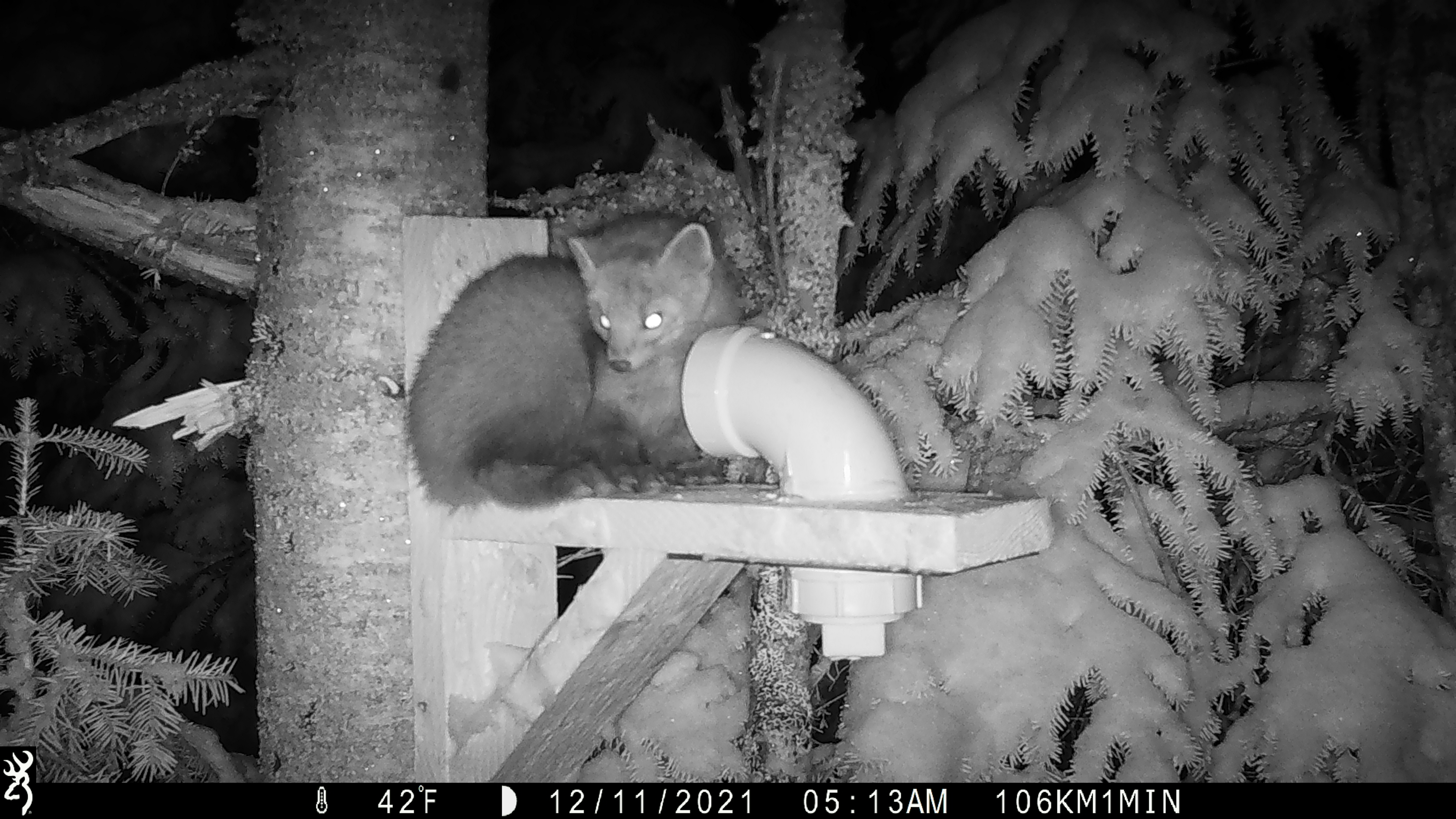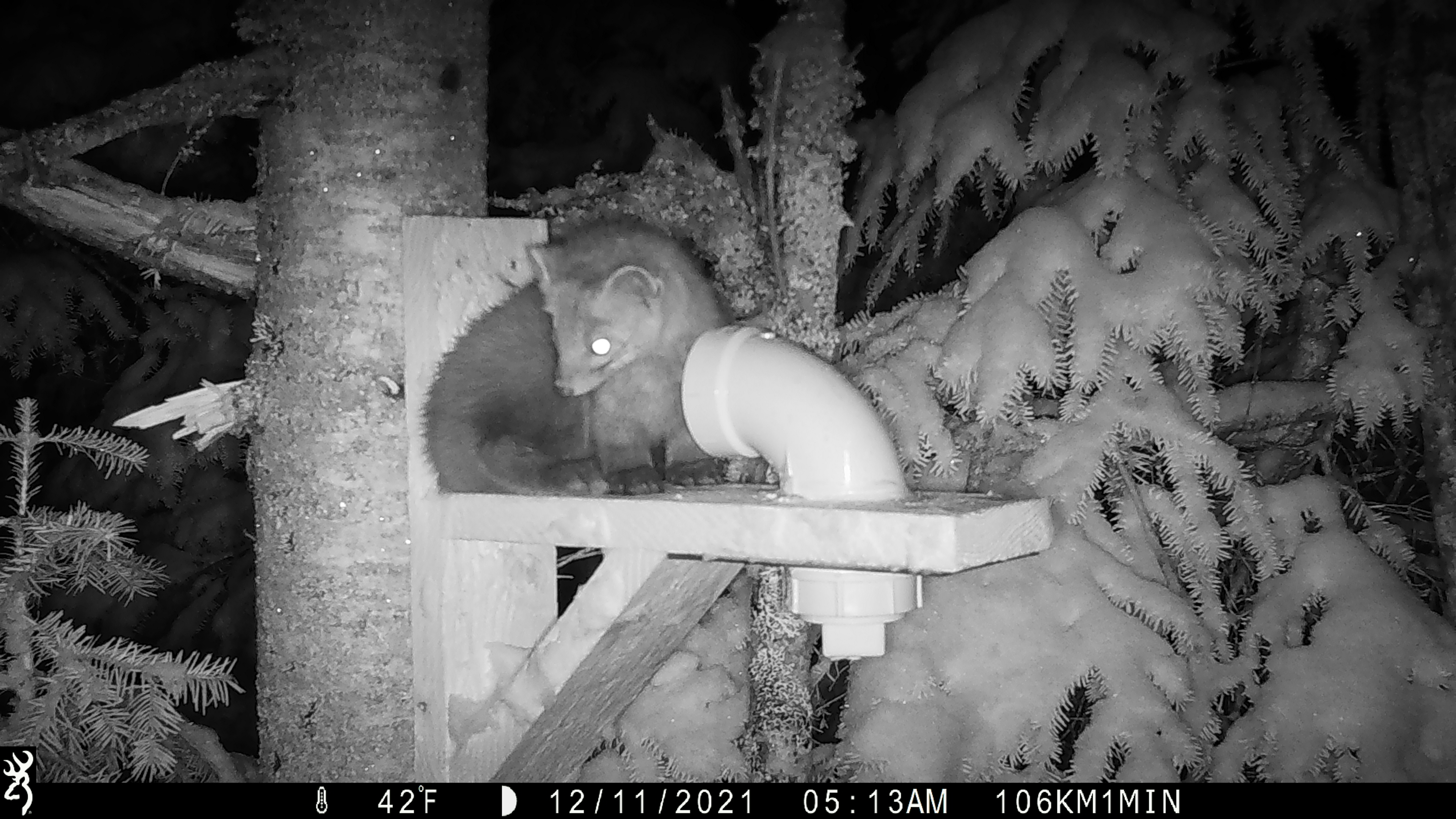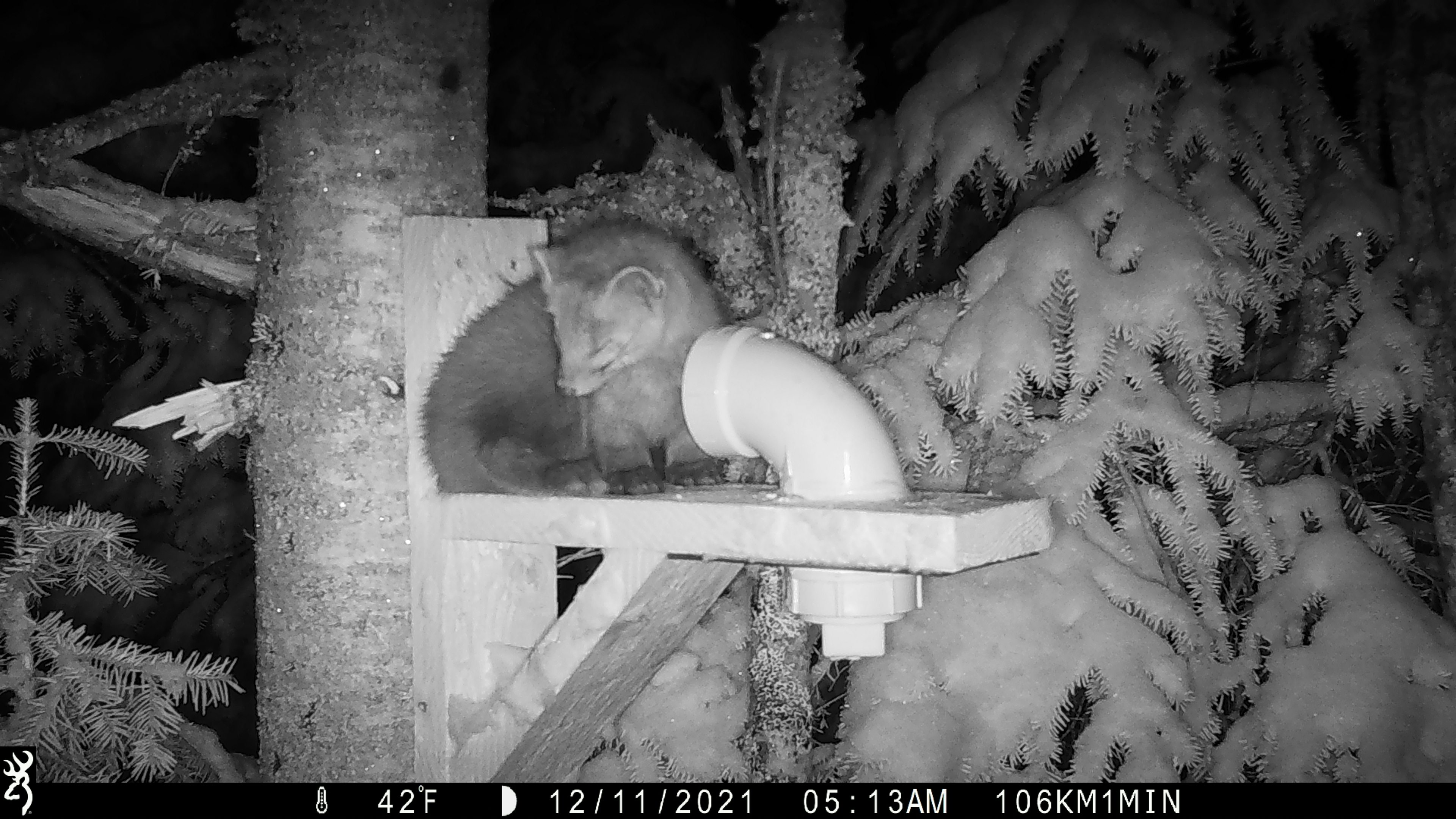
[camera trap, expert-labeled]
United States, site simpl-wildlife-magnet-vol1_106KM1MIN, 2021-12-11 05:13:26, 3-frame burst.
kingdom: Animalia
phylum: Chordata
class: Mammalia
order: Carnivora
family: Mustelidae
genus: Martes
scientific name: Martes americana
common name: american marten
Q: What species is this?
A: American marten (Martes americana).